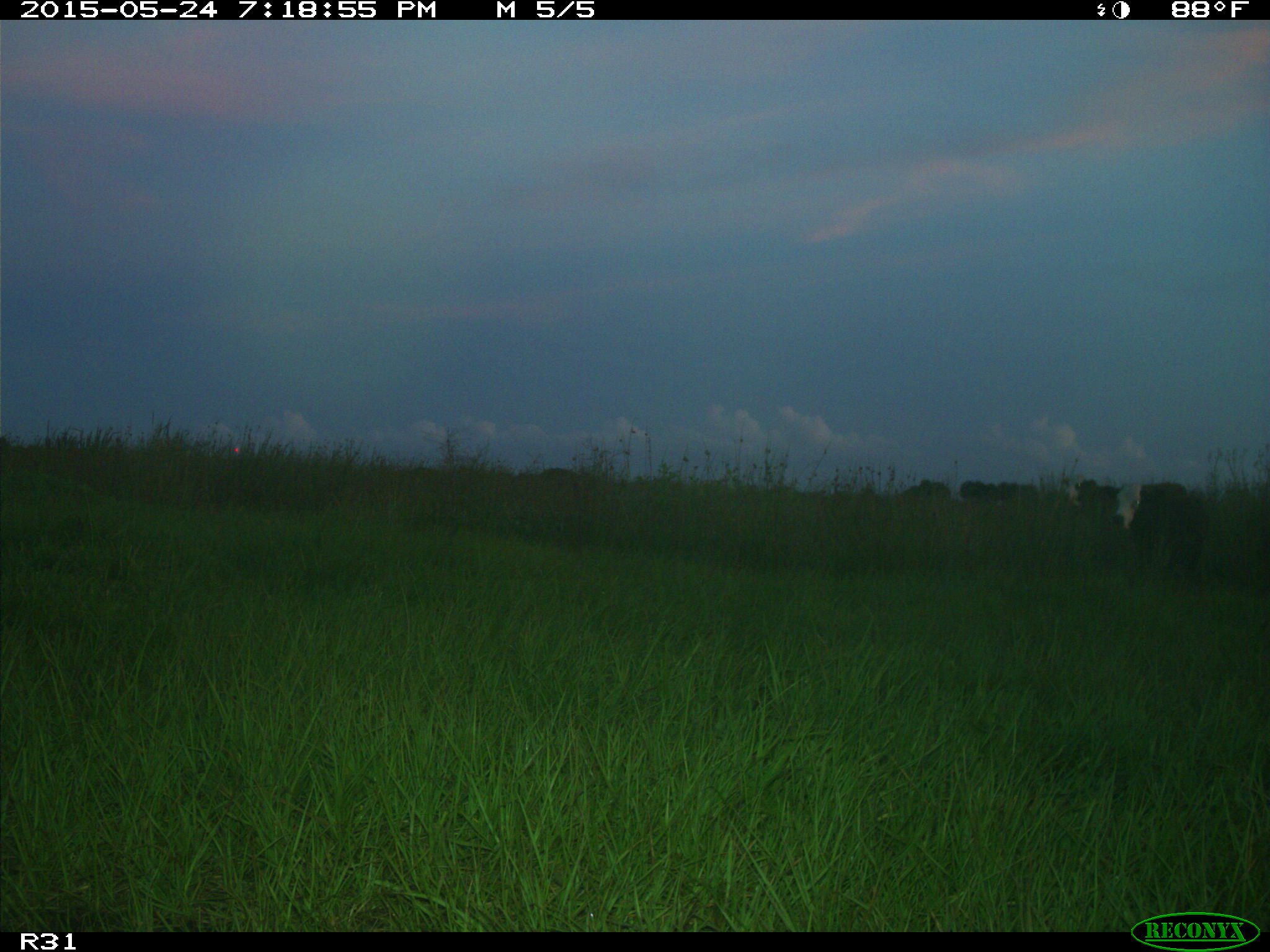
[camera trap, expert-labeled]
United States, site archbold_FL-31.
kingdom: Animalia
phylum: Chordata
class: Mammalia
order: Artiodactyla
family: Bovidae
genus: Bos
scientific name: Bos taurus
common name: domestic cow